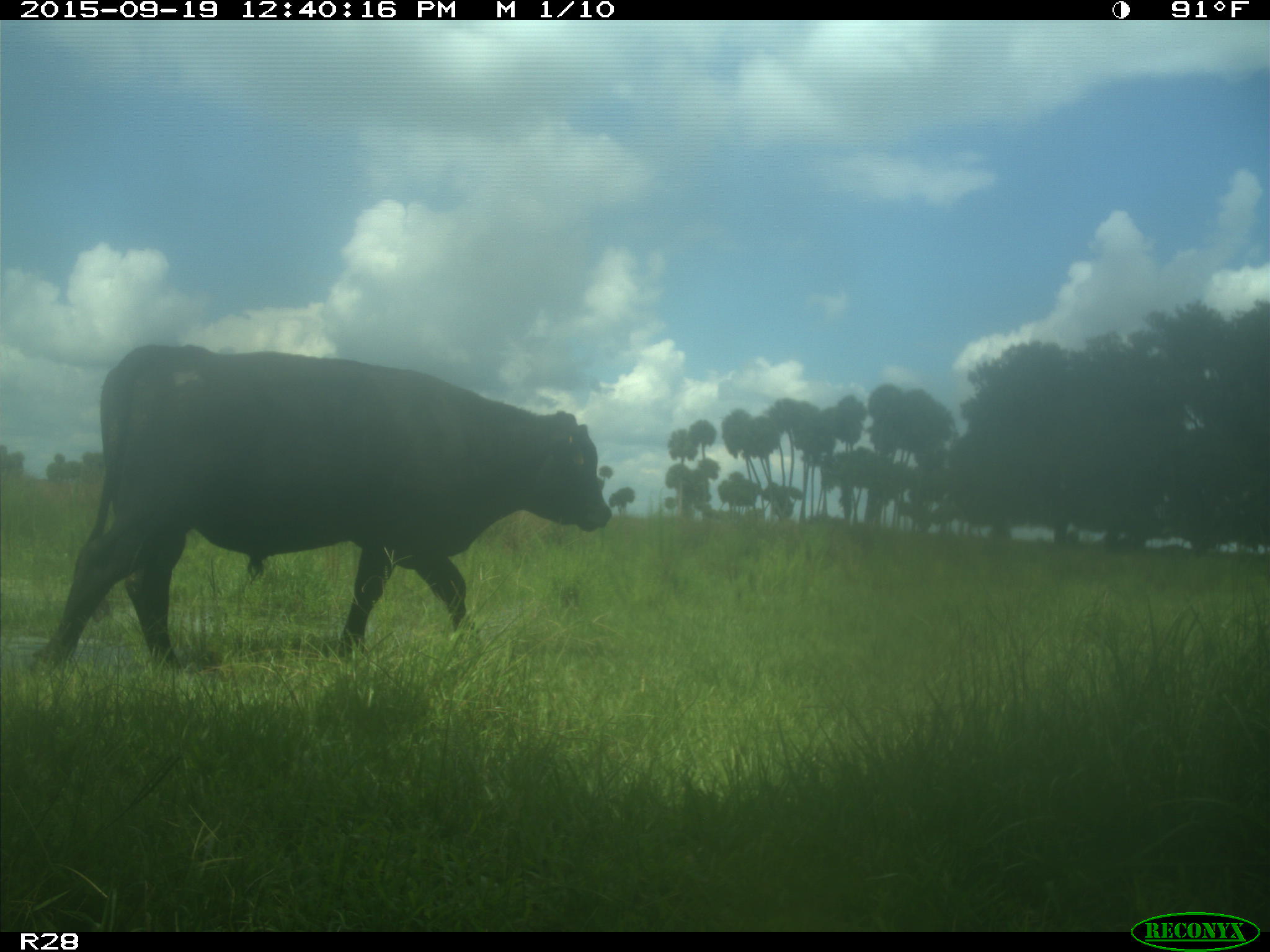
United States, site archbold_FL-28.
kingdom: Animalia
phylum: Chordata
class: Mammalia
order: Artiodactyla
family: Bovidae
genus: Bos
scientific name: Bos taurus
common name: domestic cow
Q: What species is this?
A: Bos taurus (domestic cow).